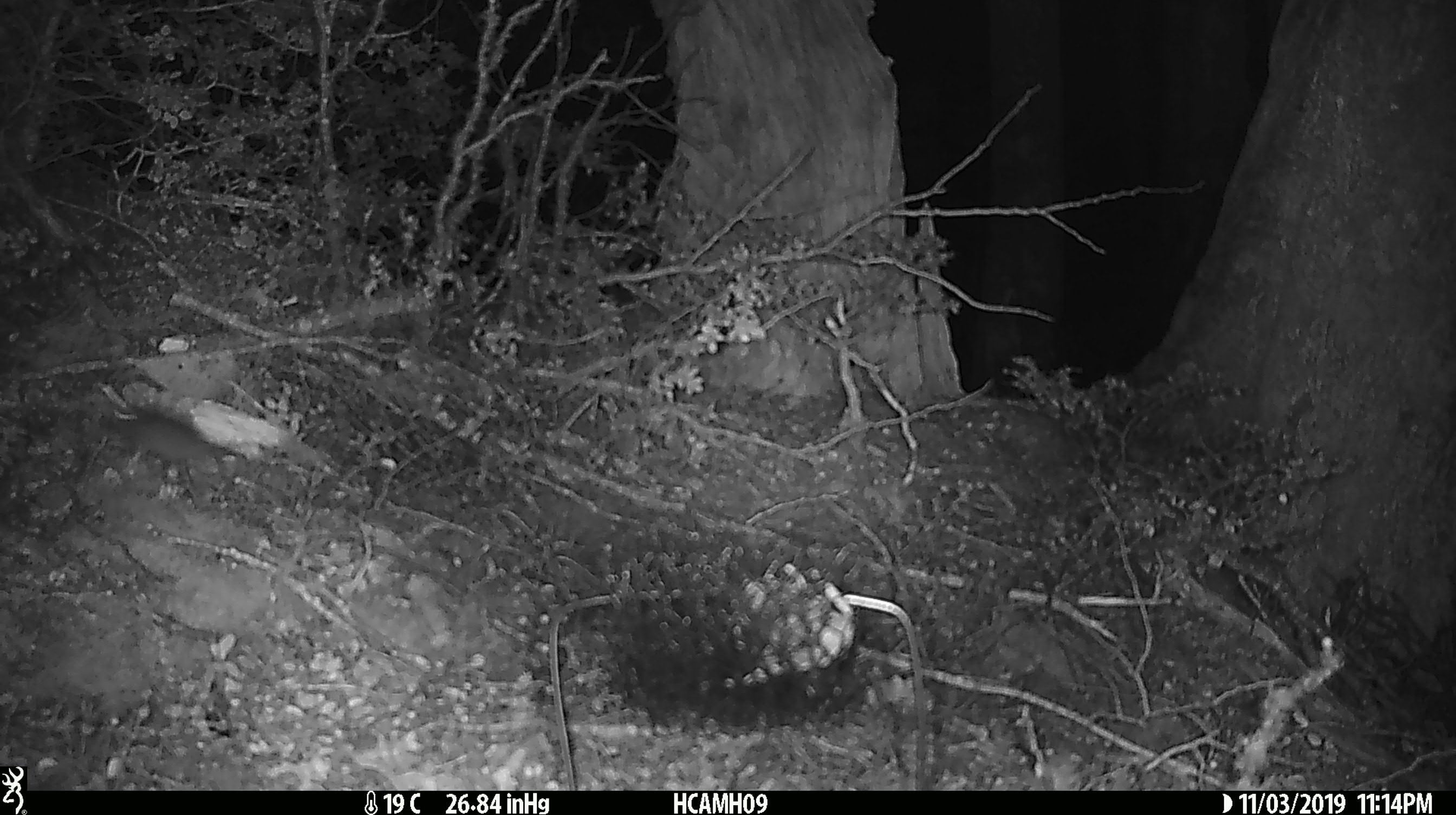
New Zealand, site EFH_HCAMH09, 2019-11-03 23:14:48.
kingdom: Animalia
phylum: Chordata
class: Mammalia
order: Rodentia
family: Muridae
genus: Mus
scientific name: Mus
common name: mouse